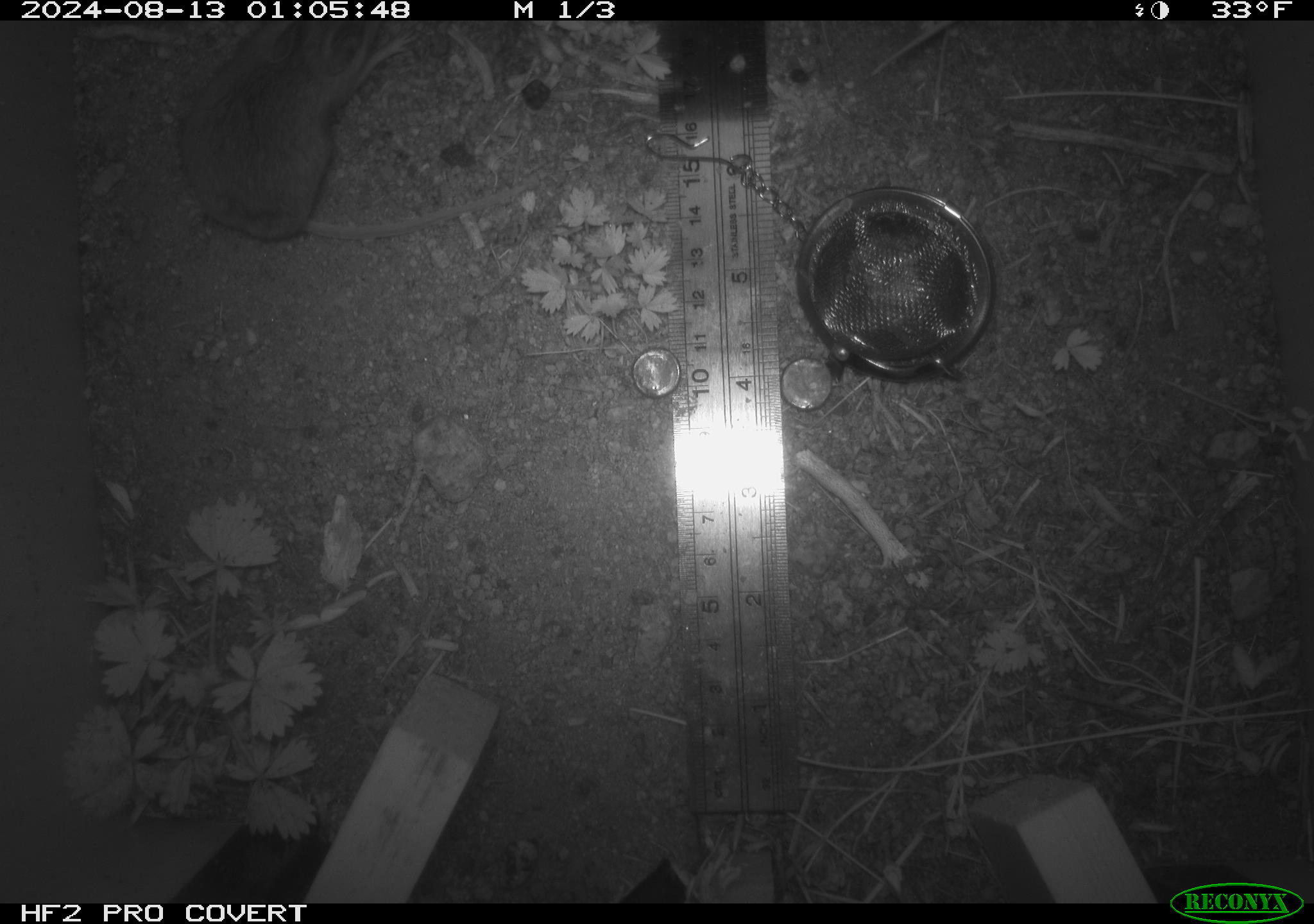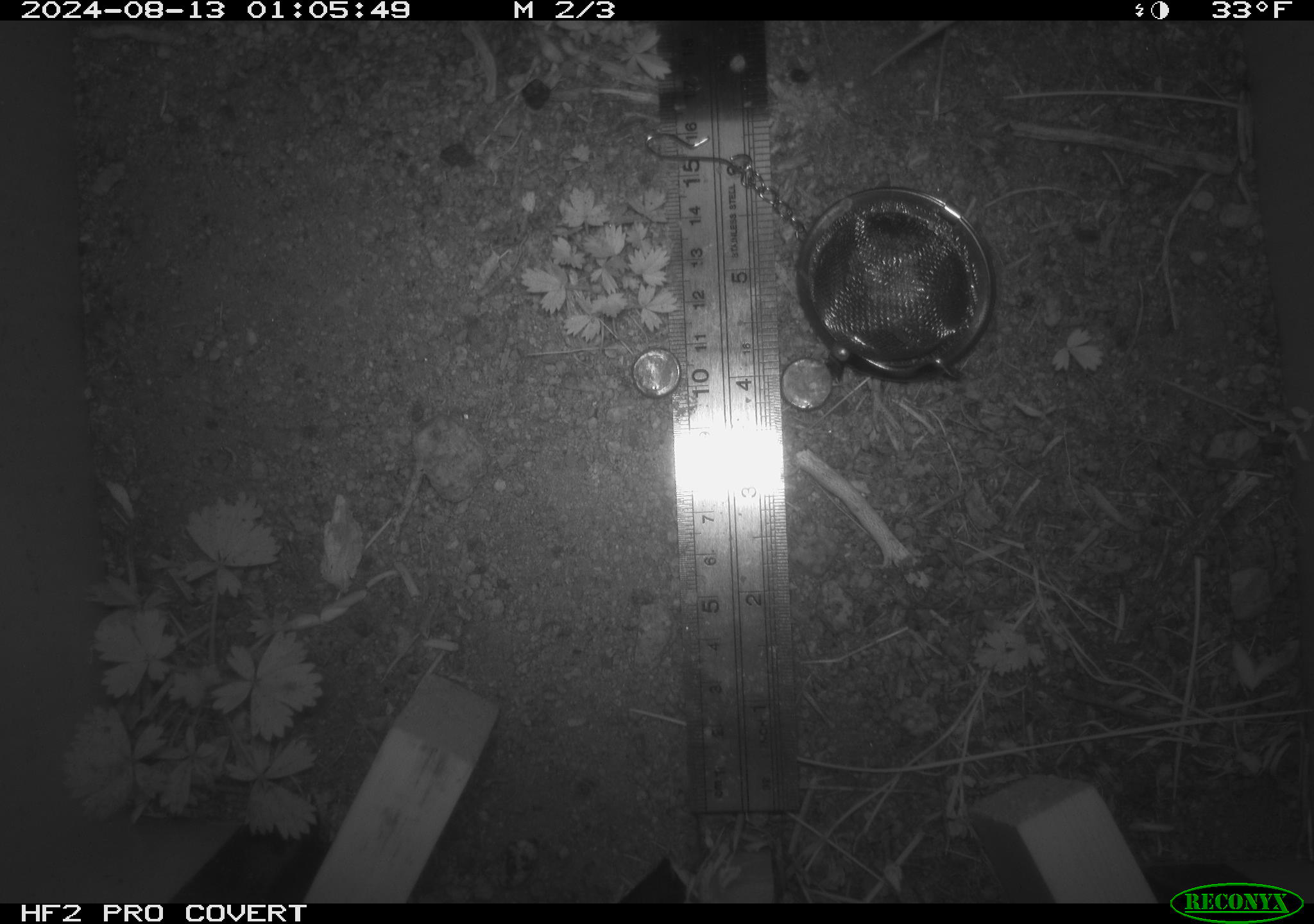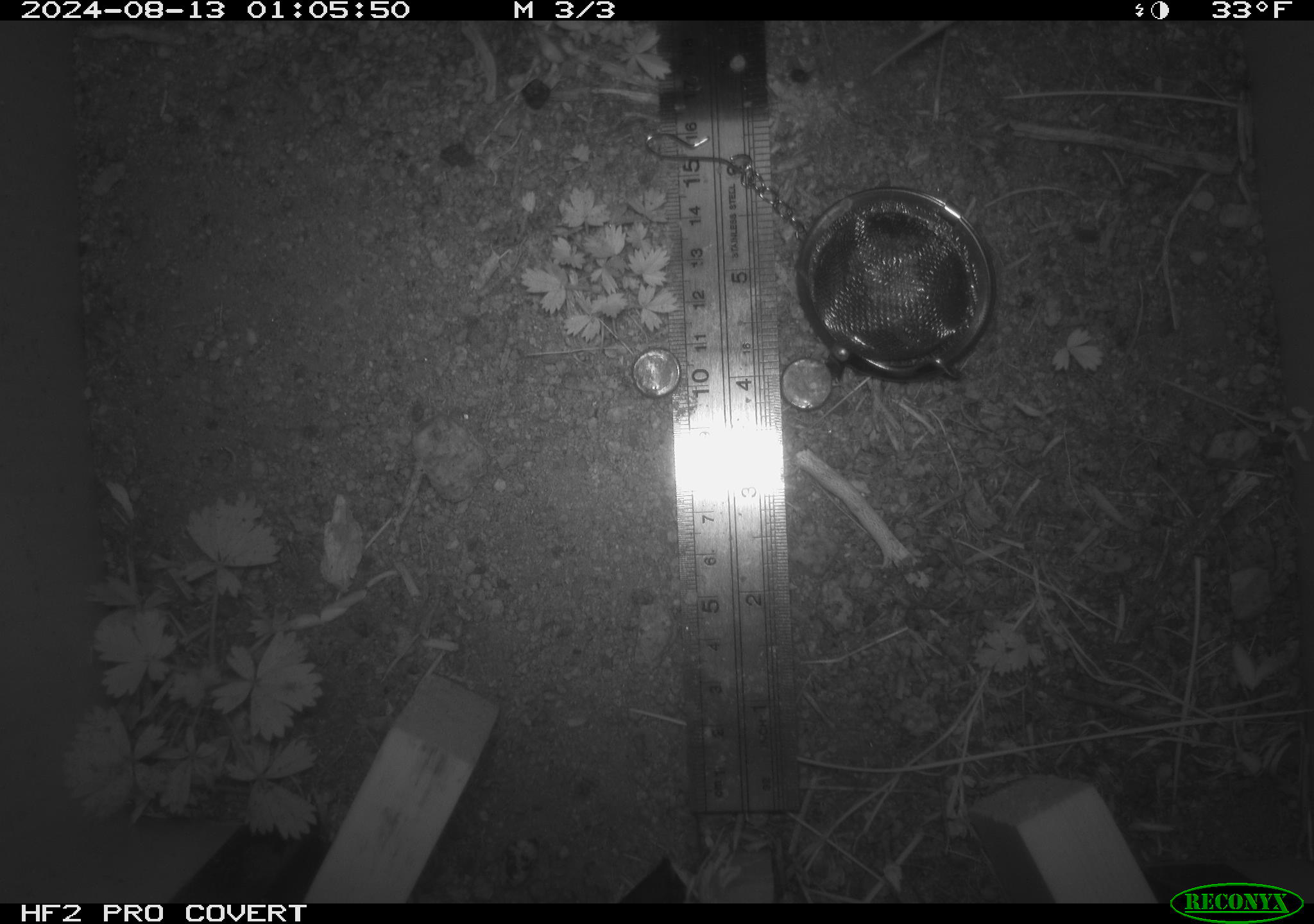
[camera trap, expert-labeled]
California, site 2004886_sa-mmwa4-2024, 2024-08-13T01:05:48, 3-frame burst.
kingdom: Animalia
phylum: Chordata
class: Mammalia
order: Rodentia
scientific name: Rodentia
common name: mouse species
Mouse species (Rodentia).